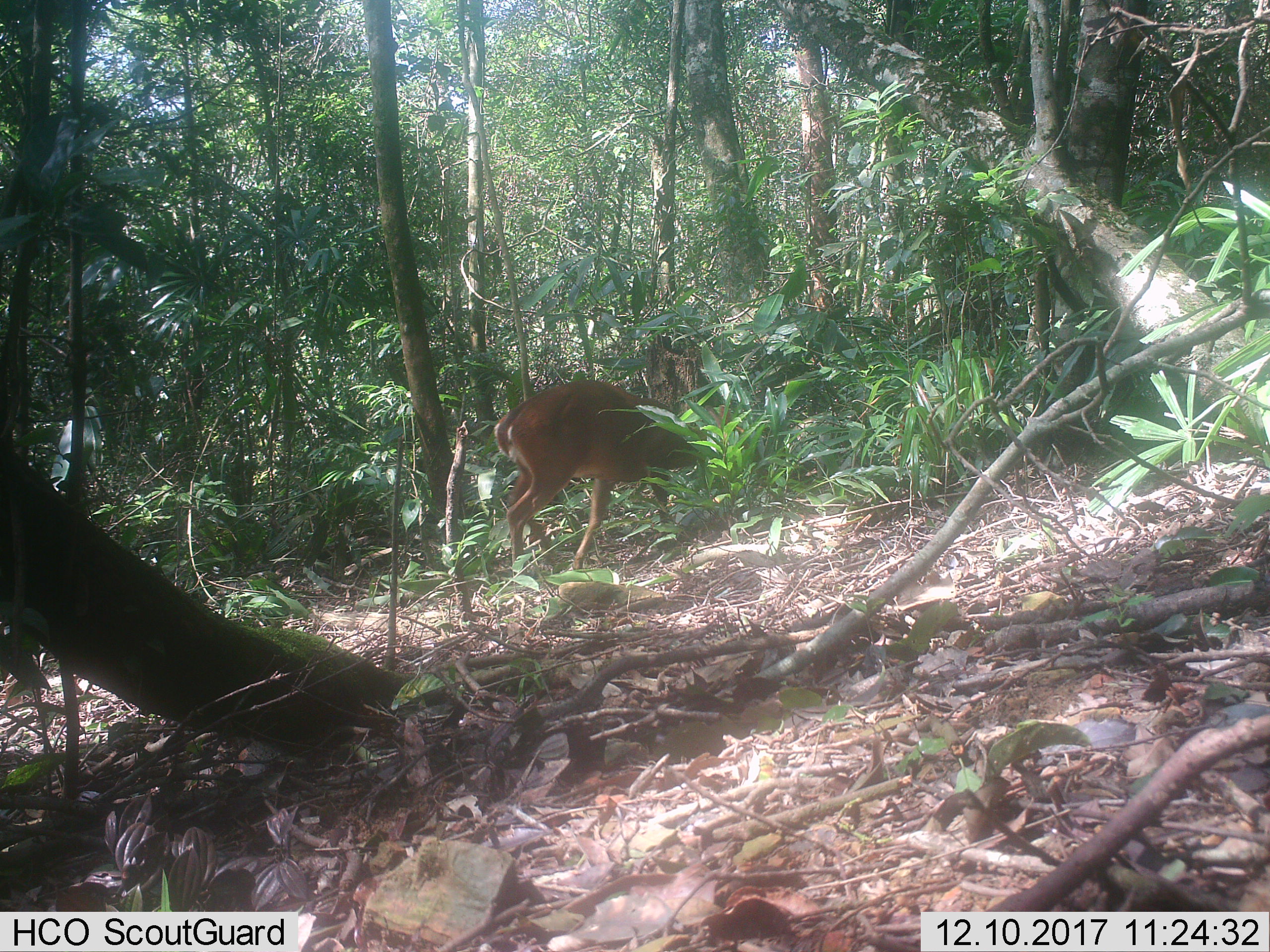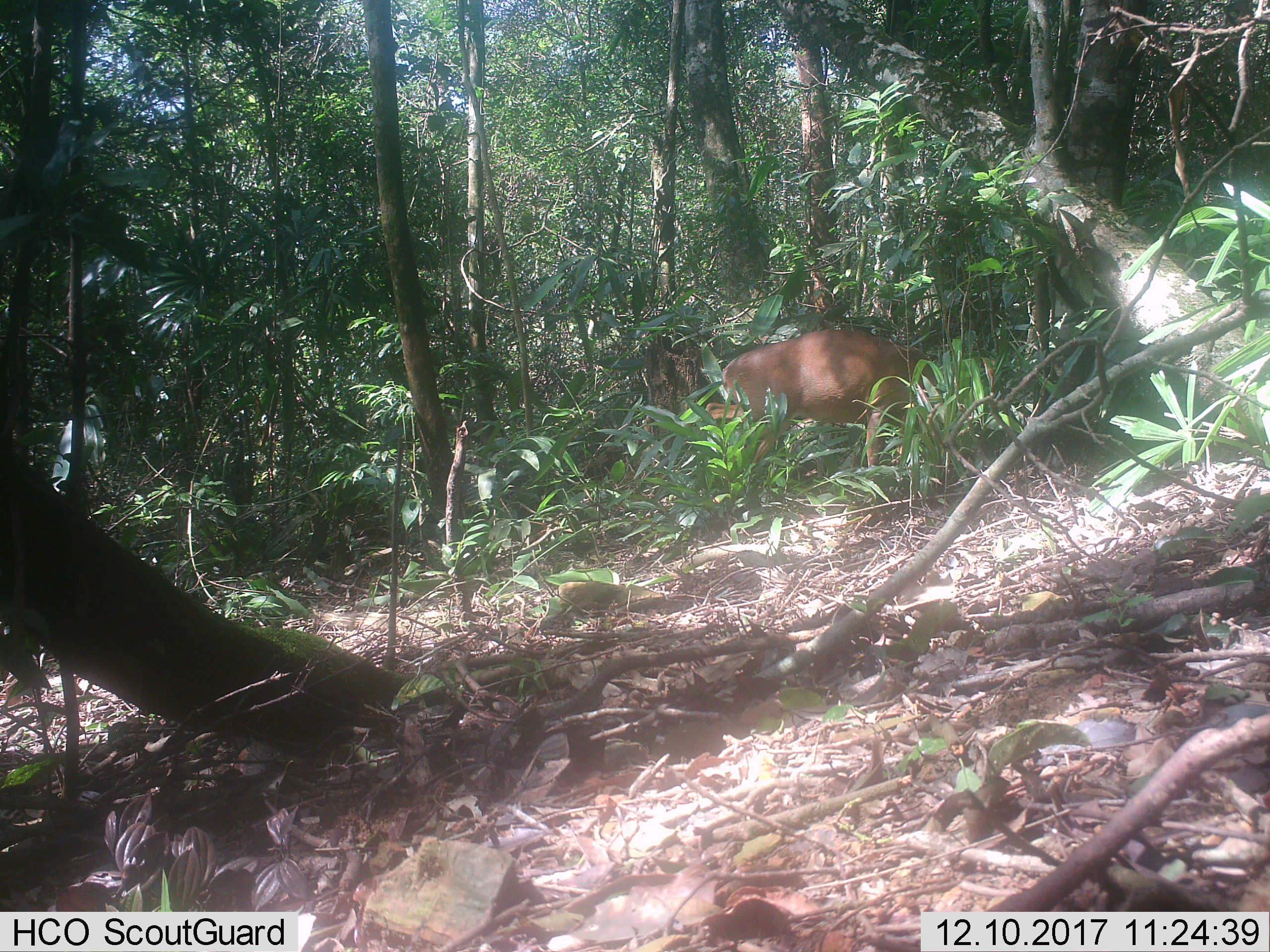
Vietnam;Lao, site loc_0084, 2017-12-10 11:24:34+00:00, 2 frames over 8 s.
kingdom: Animalia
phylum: Chordata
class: Mammalia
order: Artiodactyla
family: Cervidae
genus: Muntiacus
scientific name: Muntiacus vuquangensis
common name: large-antlered muntjac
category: large antlered muntjac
Large antlered muntjac (large-antlered muntjac) (Muntiacus vuquangensis). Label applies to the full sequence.